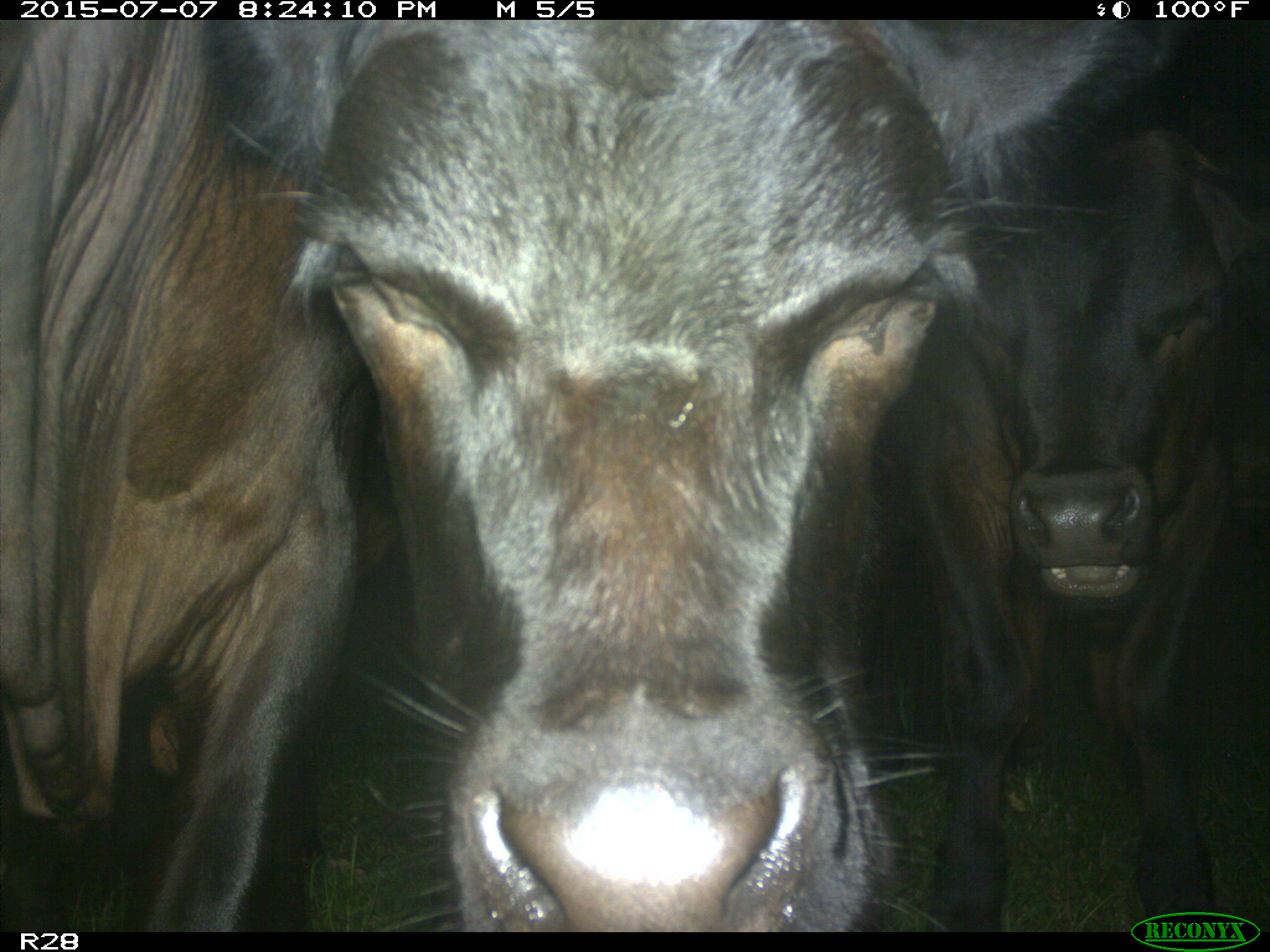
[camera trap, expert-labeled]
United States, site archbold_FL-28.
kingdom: Animalia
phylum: Chordata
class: Mammalia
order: Artiodactyla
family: Bovidae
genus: Bos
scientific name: Bos taurus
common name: domestic cow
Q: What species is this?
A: Bos taurus (domestic cow).